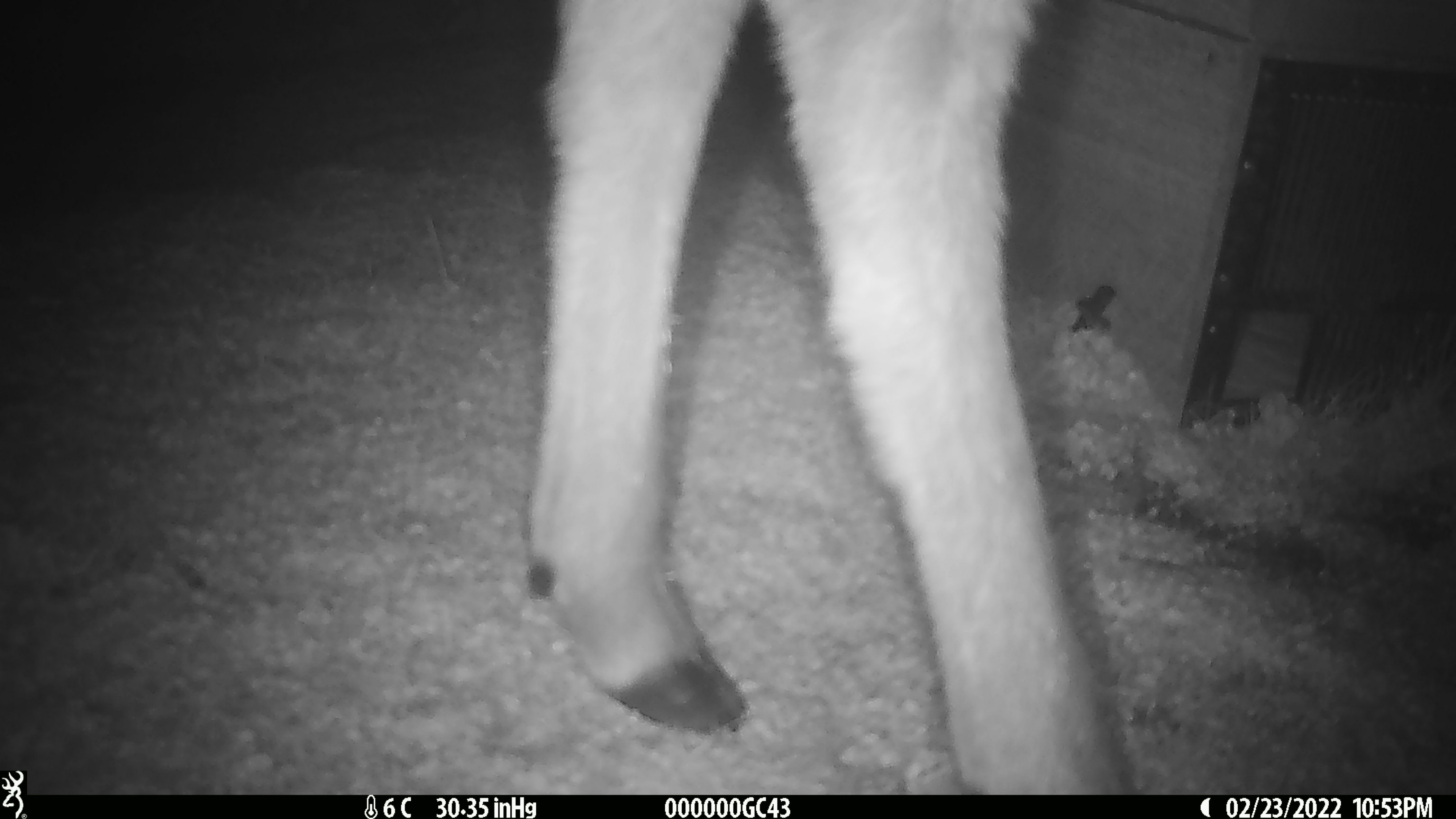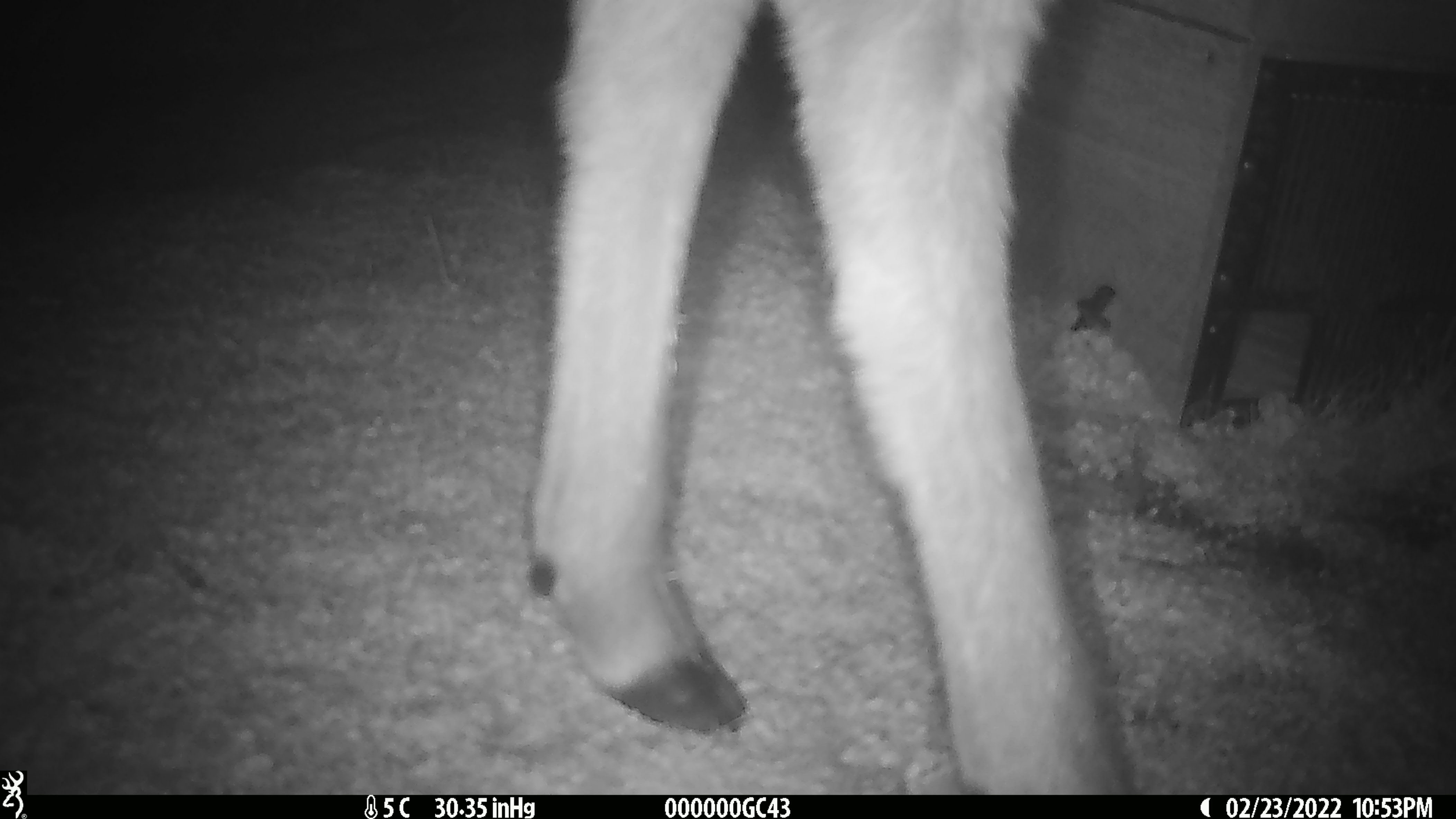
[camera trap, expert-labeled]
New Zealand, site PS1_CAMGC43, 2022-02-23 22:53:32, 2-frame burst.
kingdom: Animalia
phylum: Chordata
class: Mammalia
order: Artiodactyla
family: Cervidae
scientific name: Cervidae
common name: deer